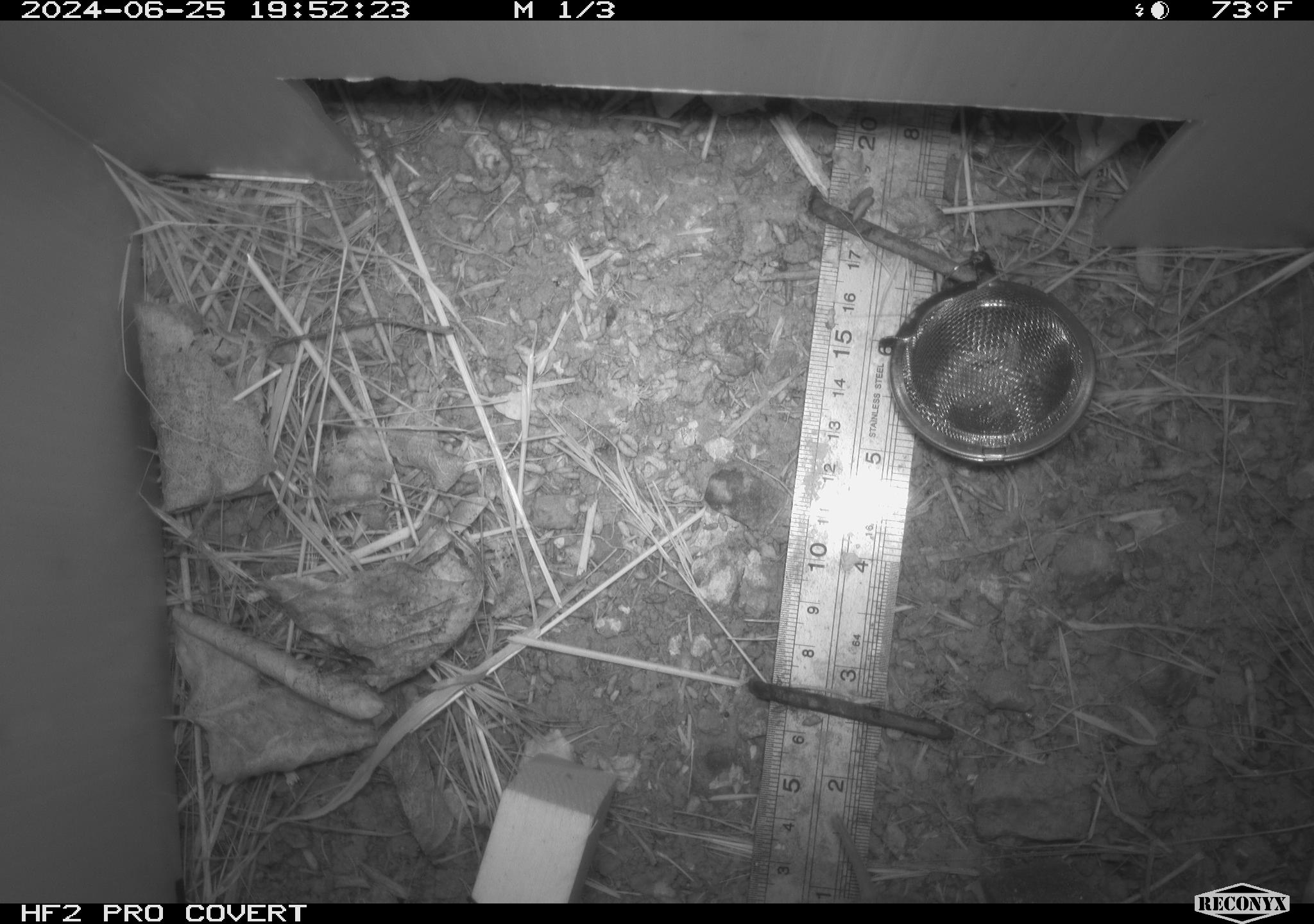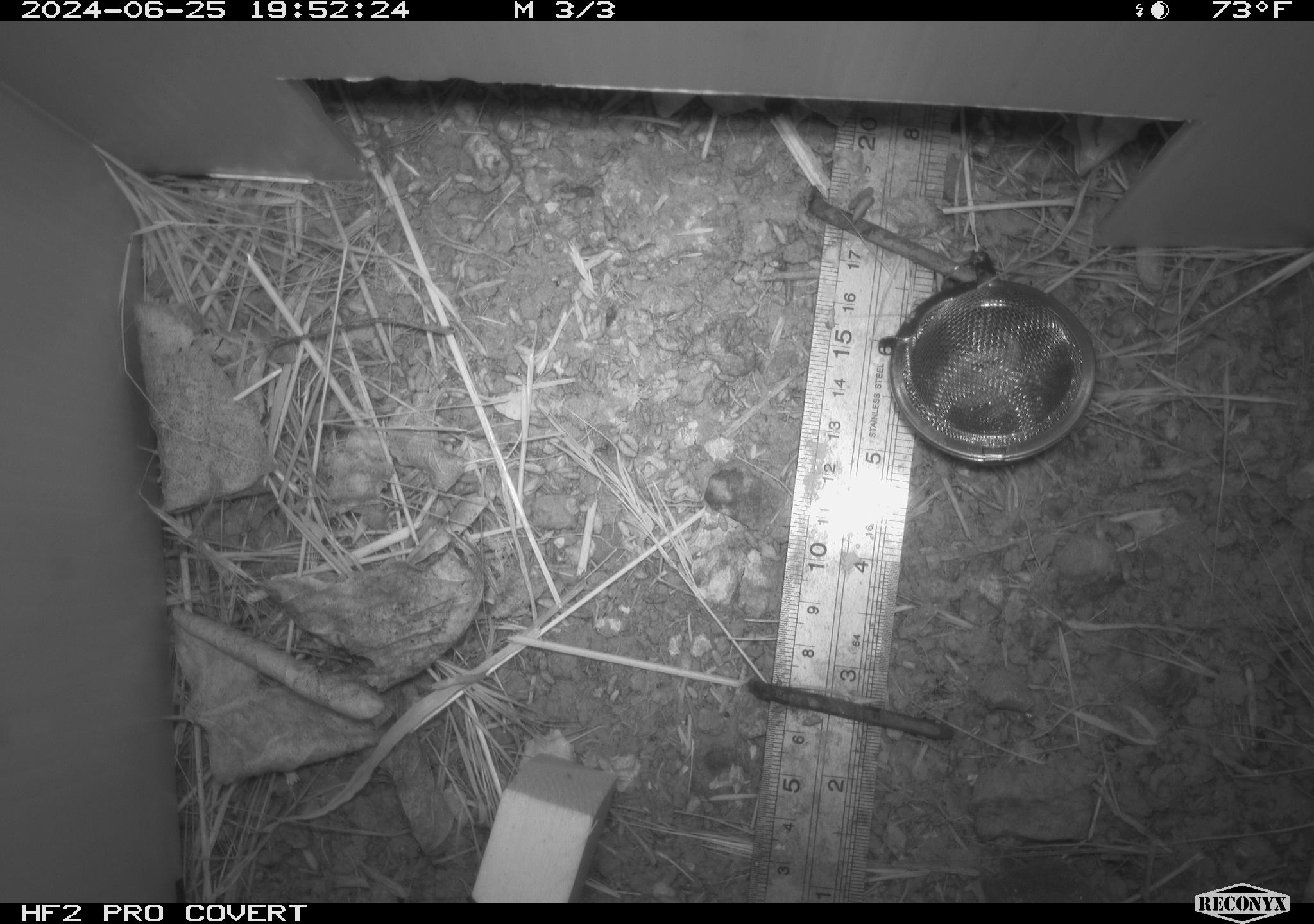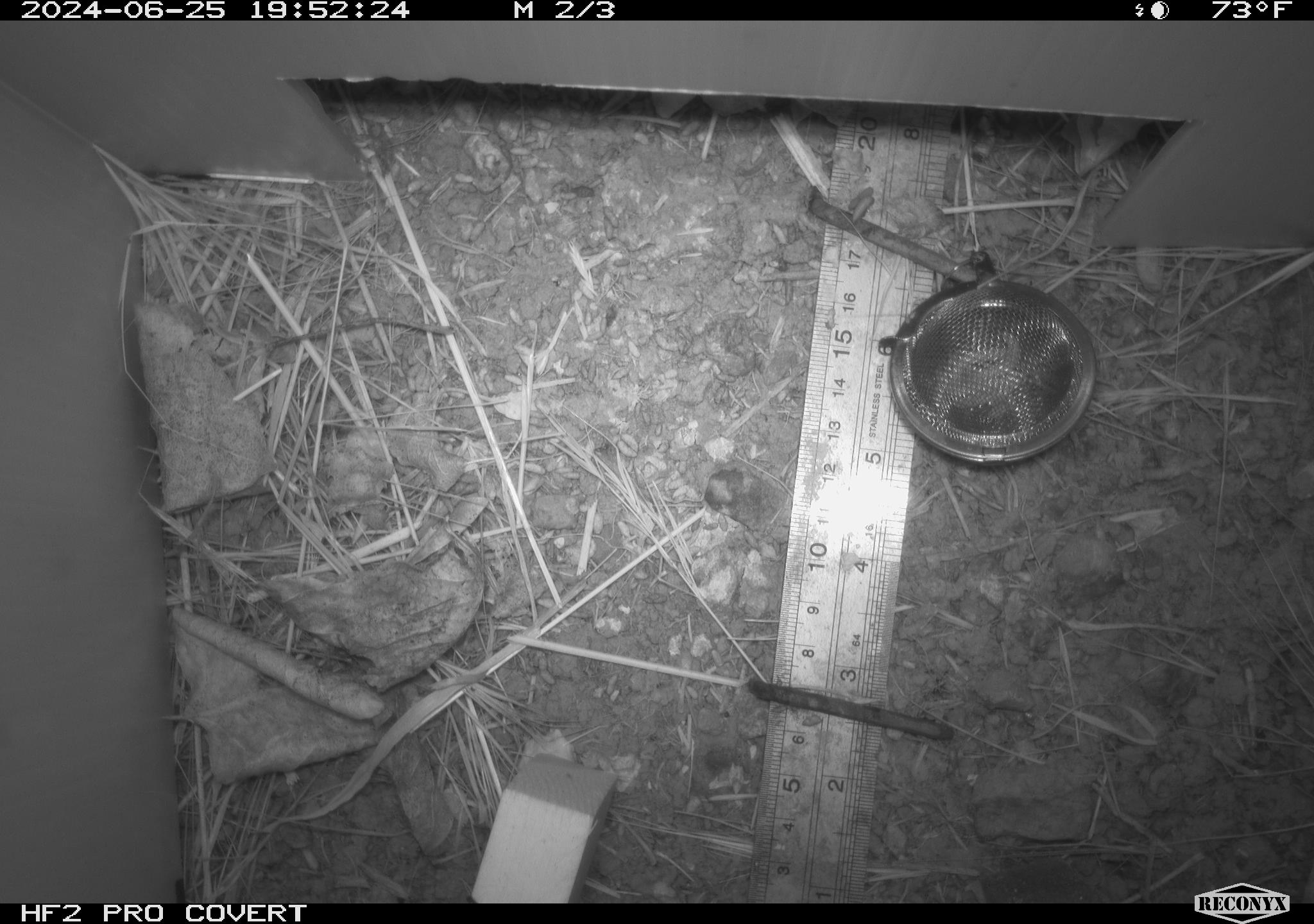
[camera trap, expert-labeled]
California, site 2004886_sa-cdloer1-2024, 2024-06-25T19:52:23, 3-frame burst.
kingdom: Animalia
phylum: Chordata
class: Mammalia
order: Rodentia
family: Cricetidae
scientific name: Arvicolinae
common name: voles, lemmings, and muskrats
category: arvicolinae subfamily